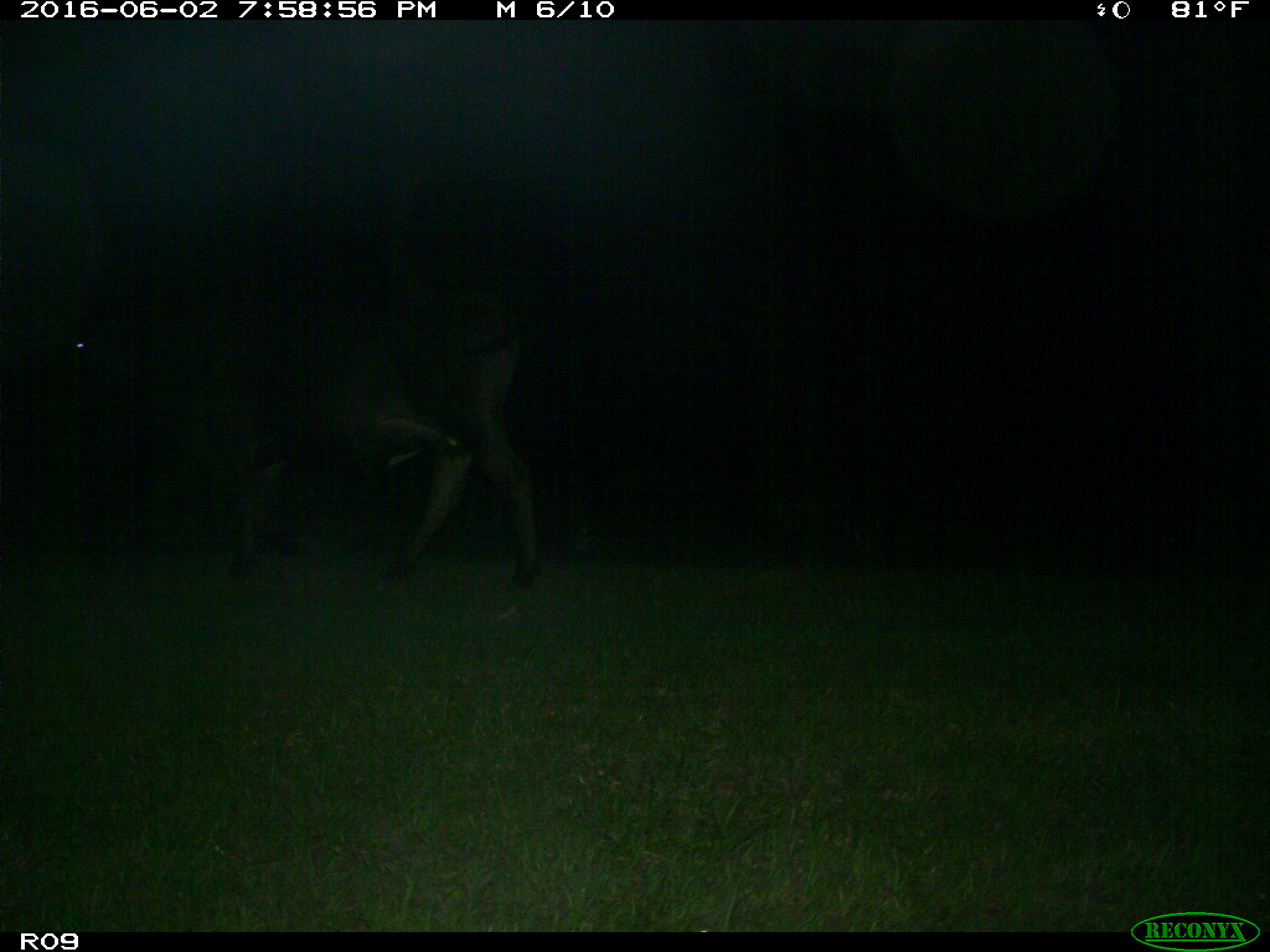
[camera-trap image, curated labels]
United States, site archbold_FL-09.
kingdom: Animalia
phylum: Chordata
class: Mammalia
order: Artiodactyla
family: Bovidae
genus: Bos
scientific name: Bos taurus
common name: domestic cow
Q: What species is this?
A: Bos taurus (domestic cow).